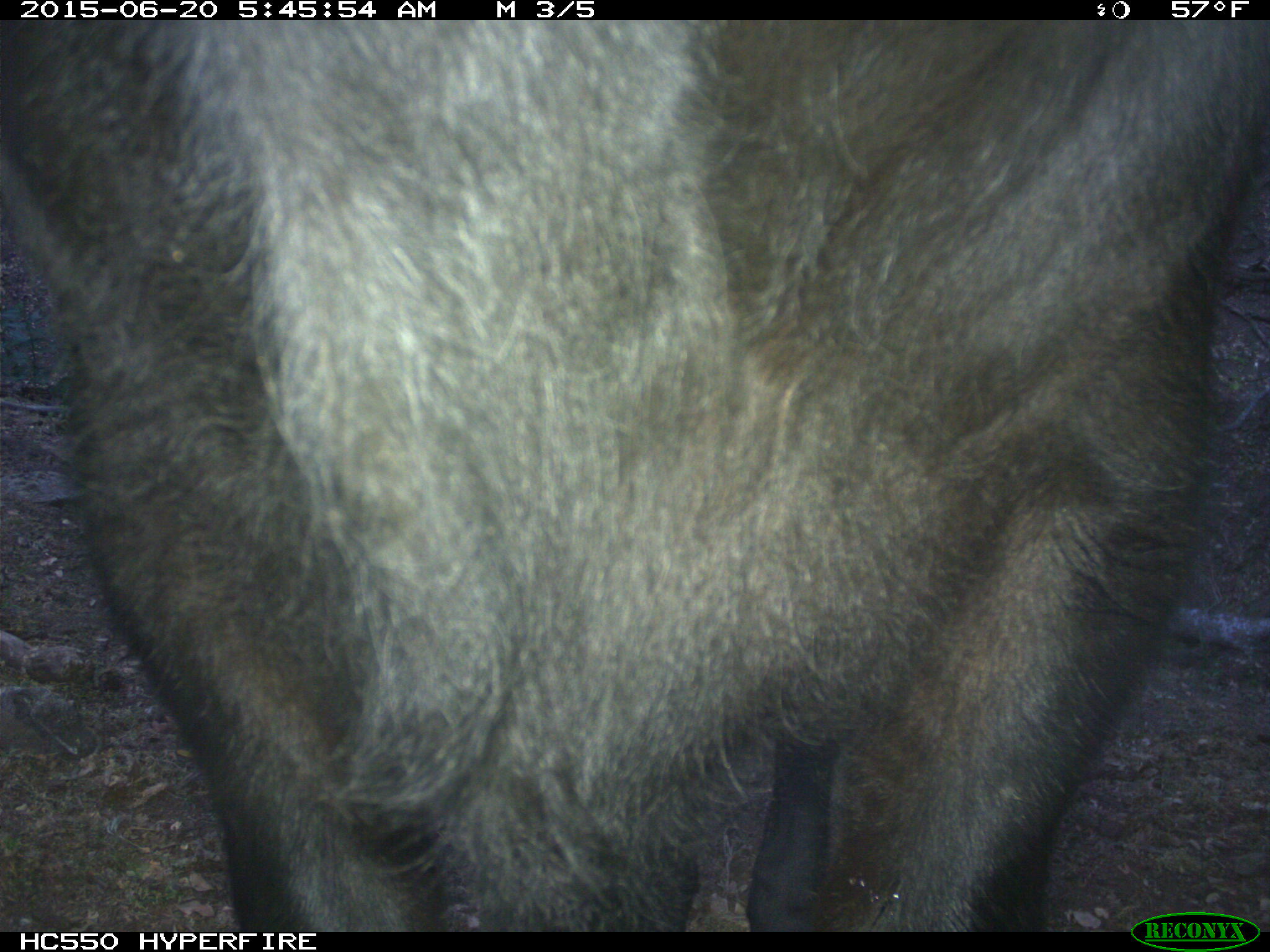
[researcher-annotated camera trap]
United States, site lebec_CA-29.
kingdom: Animalia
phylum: Chordata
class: Mammalia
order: Artiodactyla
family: Bovidae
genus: Bos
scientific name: Bos taurus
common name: domestic cow